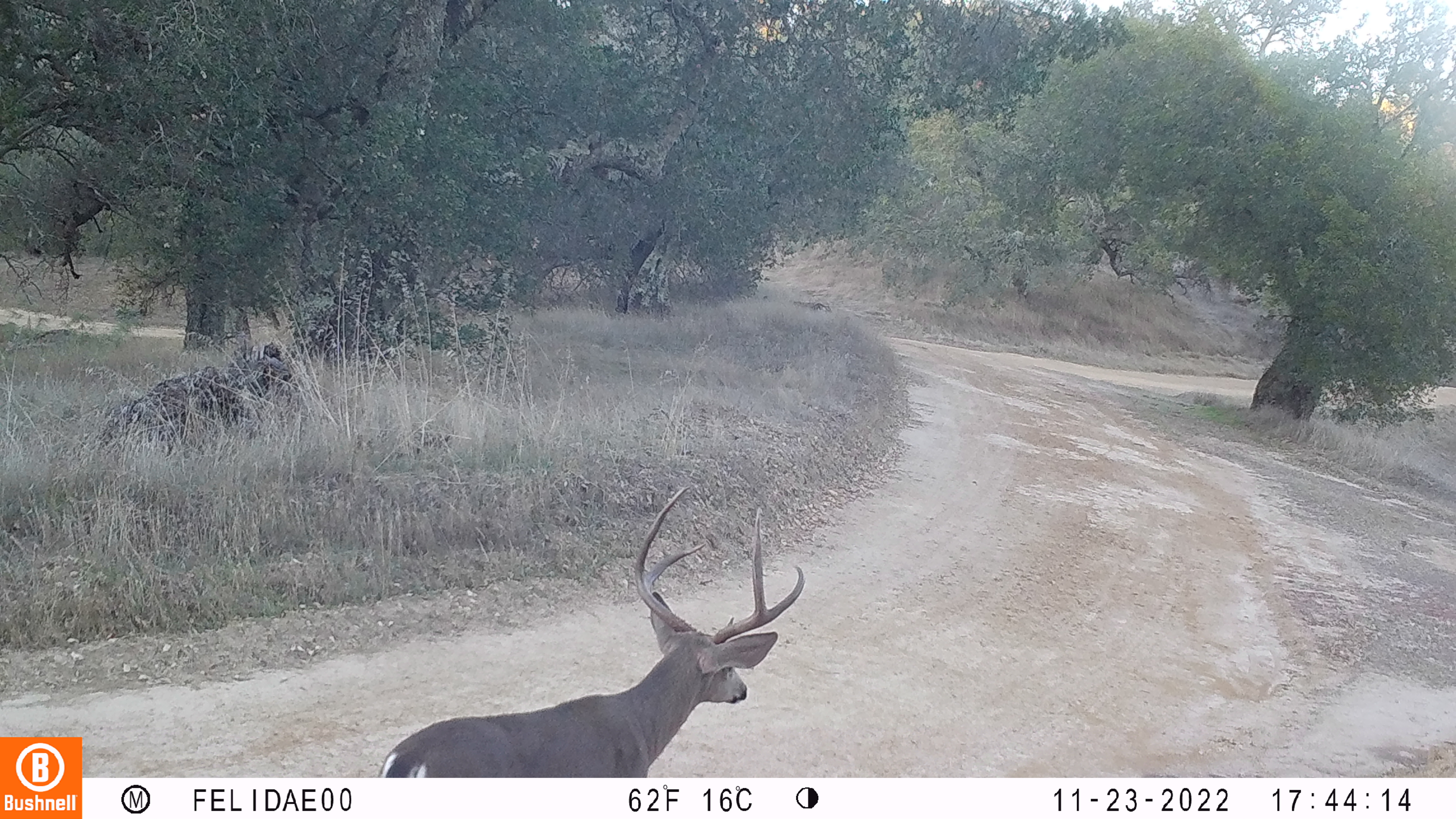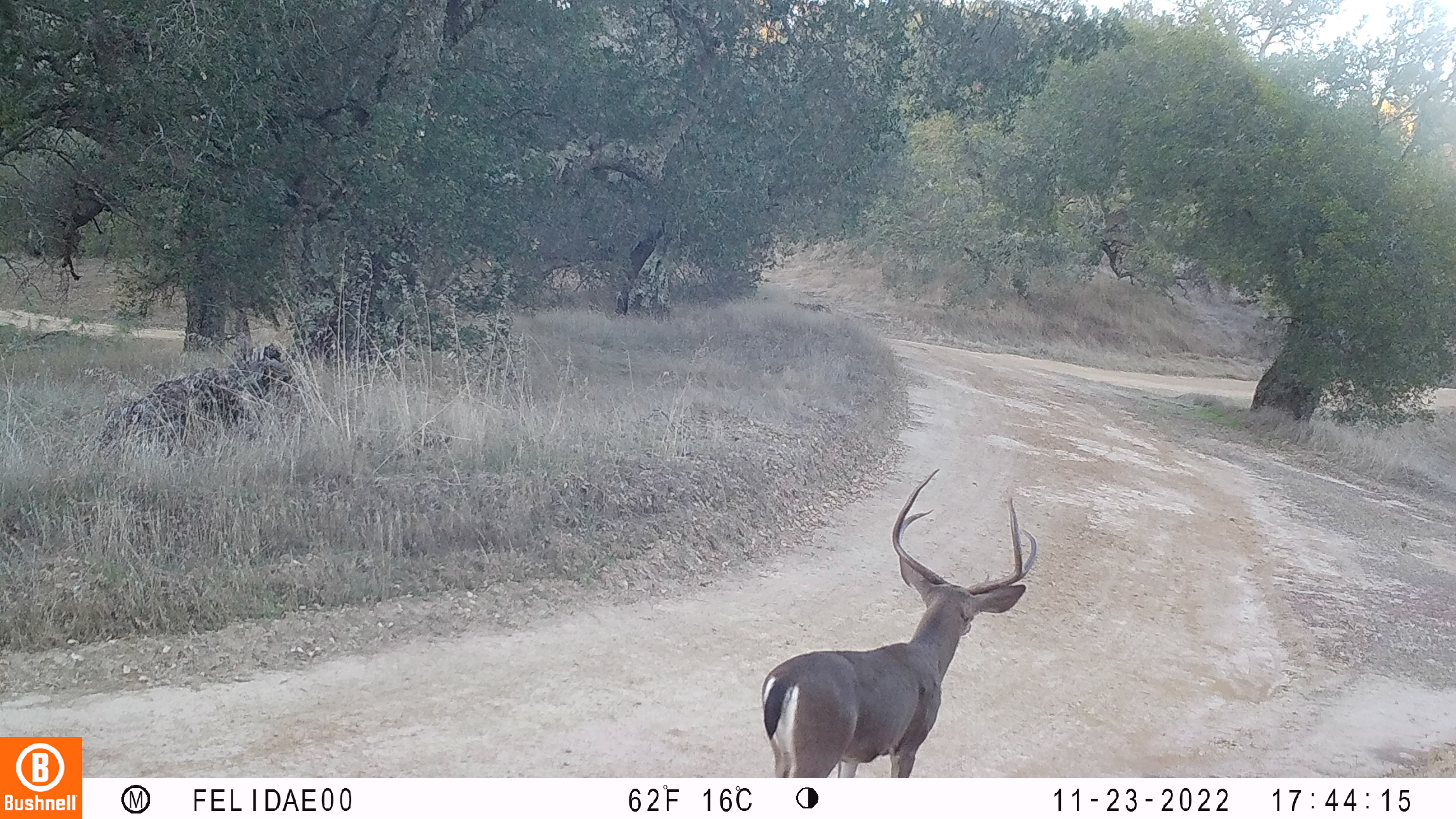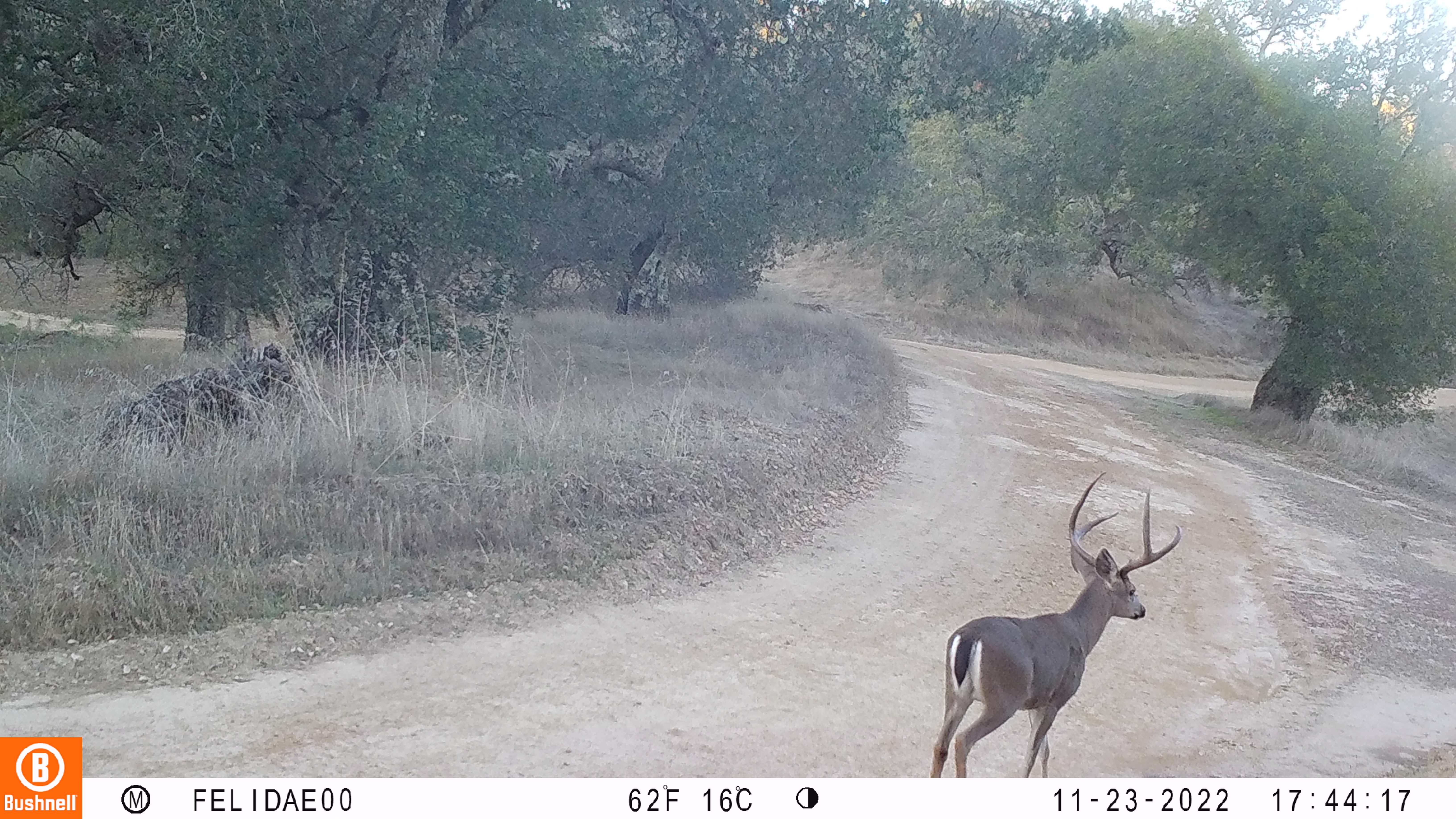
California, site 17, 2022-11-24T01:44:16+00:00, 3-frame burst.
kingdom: Animalia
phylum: Chordata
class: Mammalia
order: Artiodactyla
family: Cervidae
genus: Odocoileus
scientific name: Odocoileus hemionus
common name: mule deer